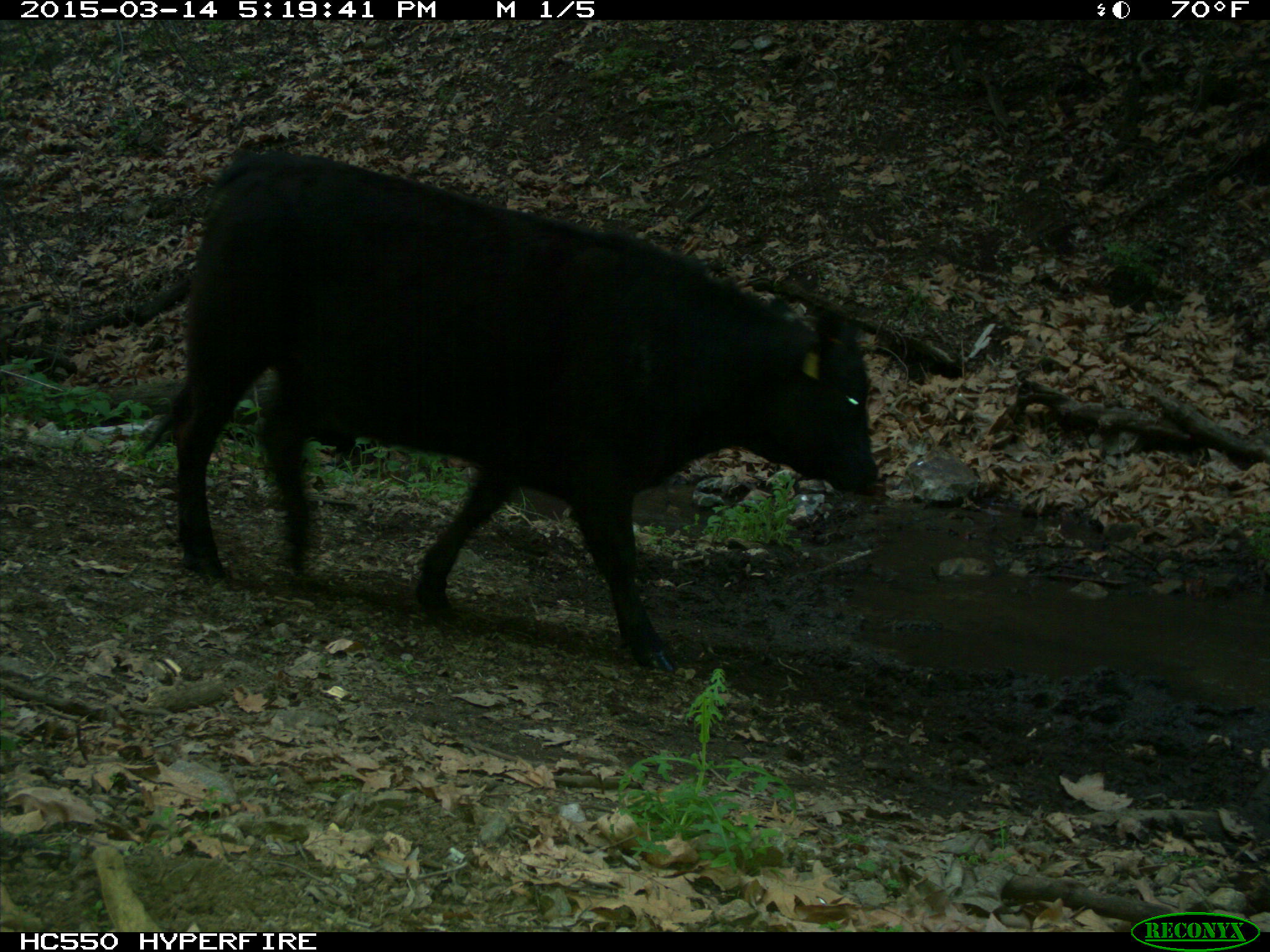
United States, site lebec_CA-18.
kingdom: Animalia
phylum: Chordata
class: Mammalia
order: Artiodactyla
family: Bovidae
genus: Bos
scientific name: Bos taurus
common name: domestic cow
Bos taurus (domestic cow).